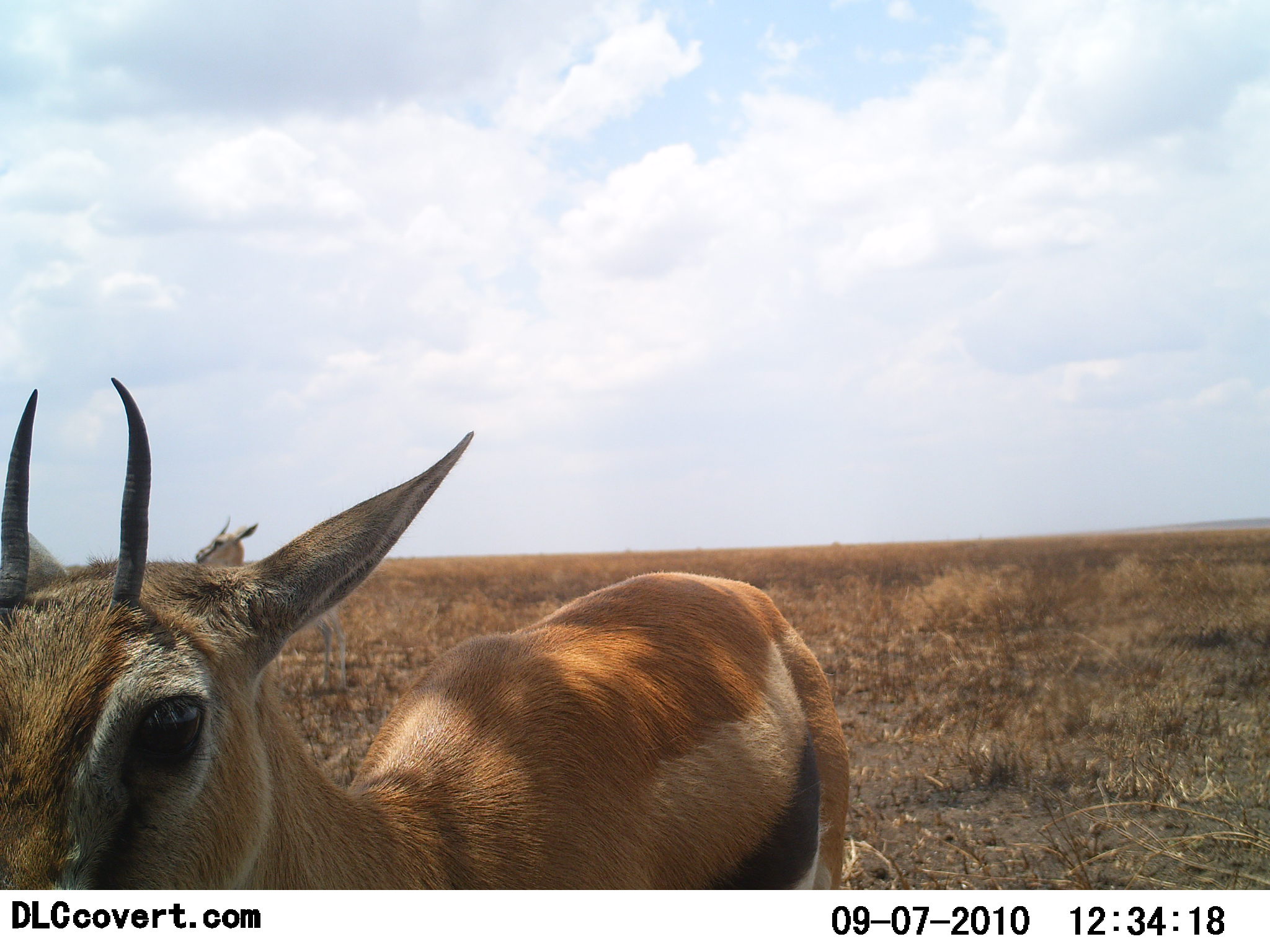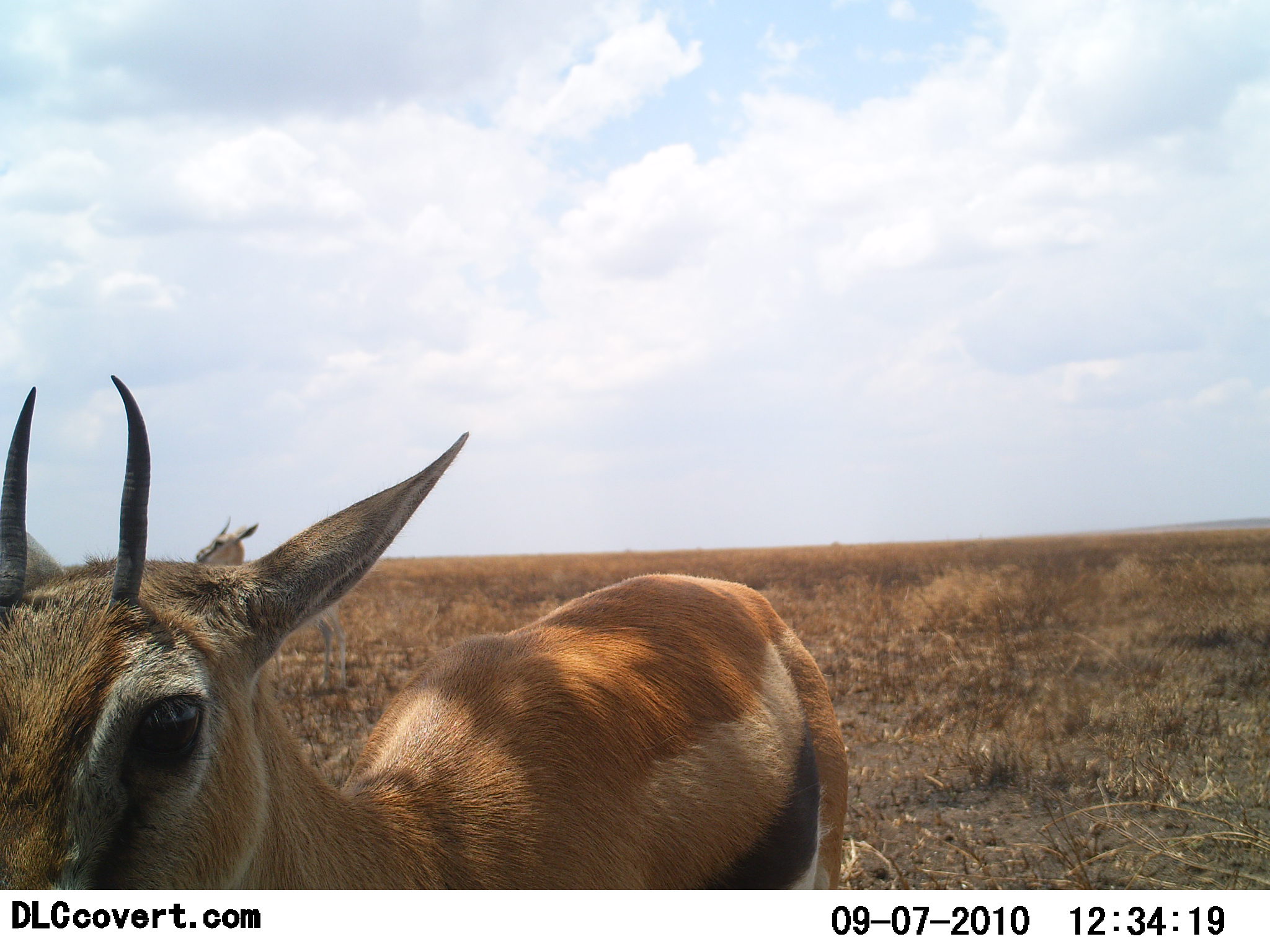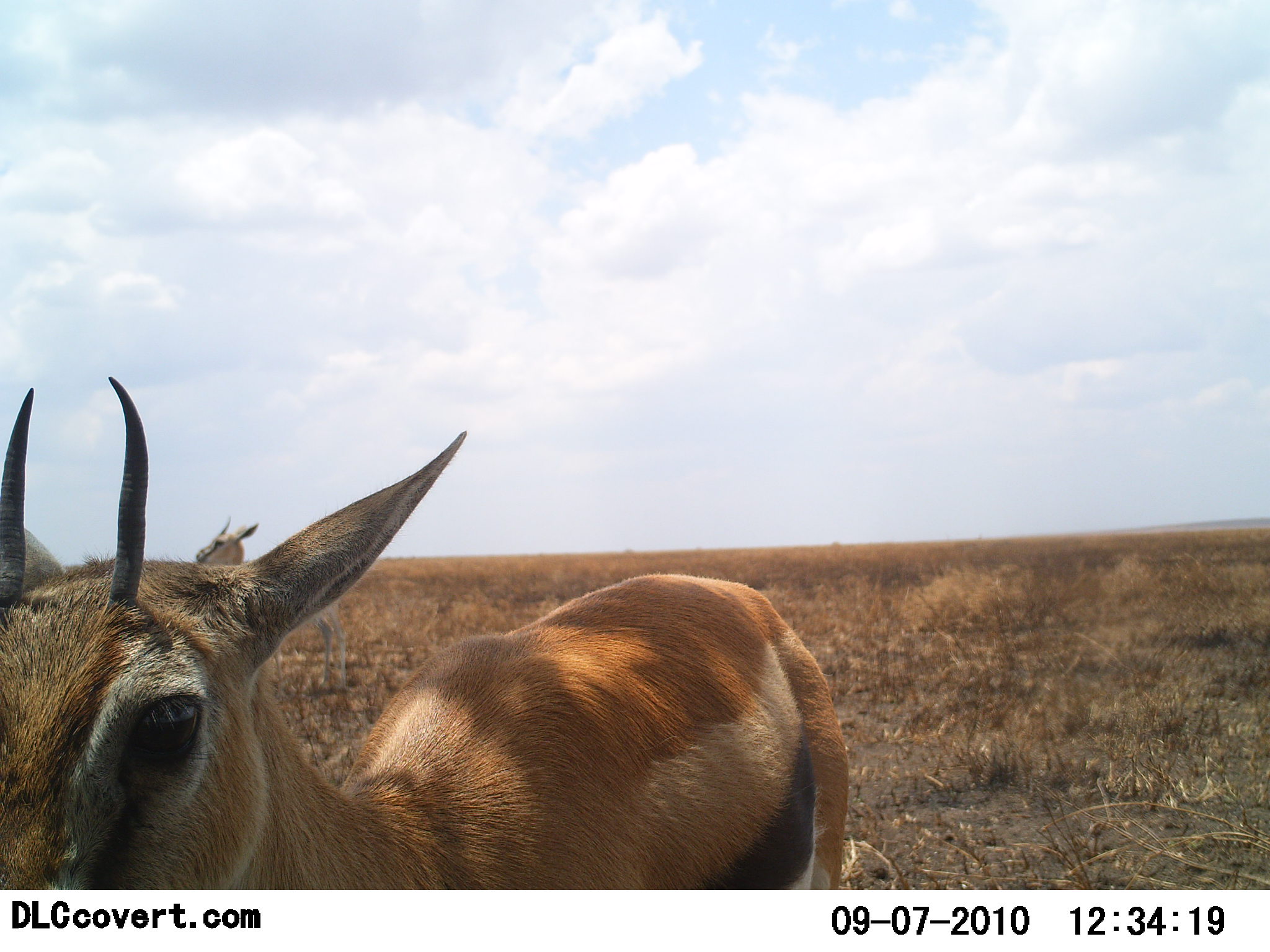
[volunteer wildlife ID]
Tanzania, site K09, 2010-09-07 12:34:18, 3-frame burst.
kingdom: Animalia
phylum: Chordata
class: Mammalia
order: Artiodactyla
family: Bovidae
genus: Eudorcas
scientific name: Eudorcas thomsonii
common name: thomson's gazelle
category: gazellethomsons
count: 2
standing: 80%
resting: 7%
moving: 13%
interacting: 0%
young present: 7%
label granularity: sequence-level